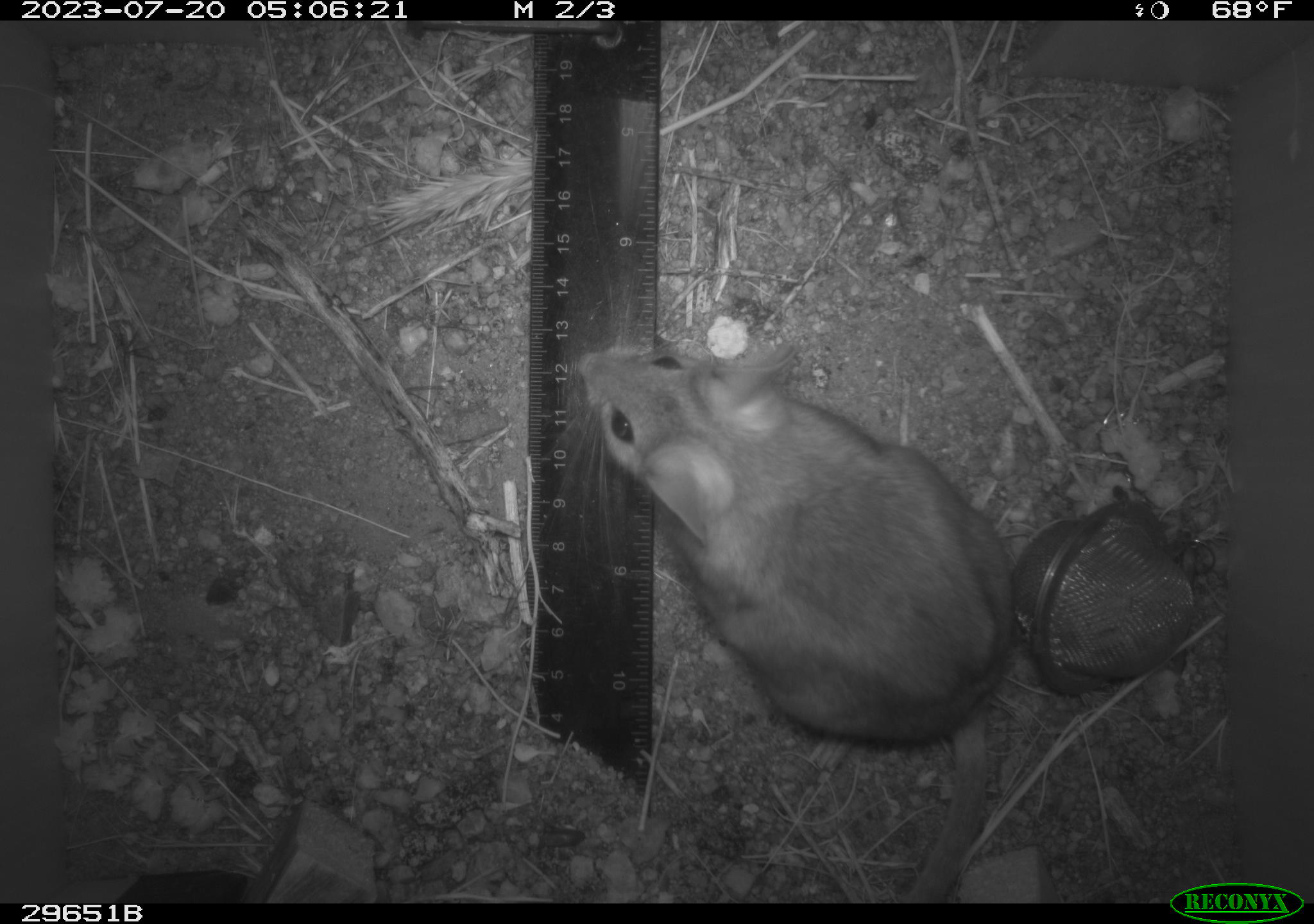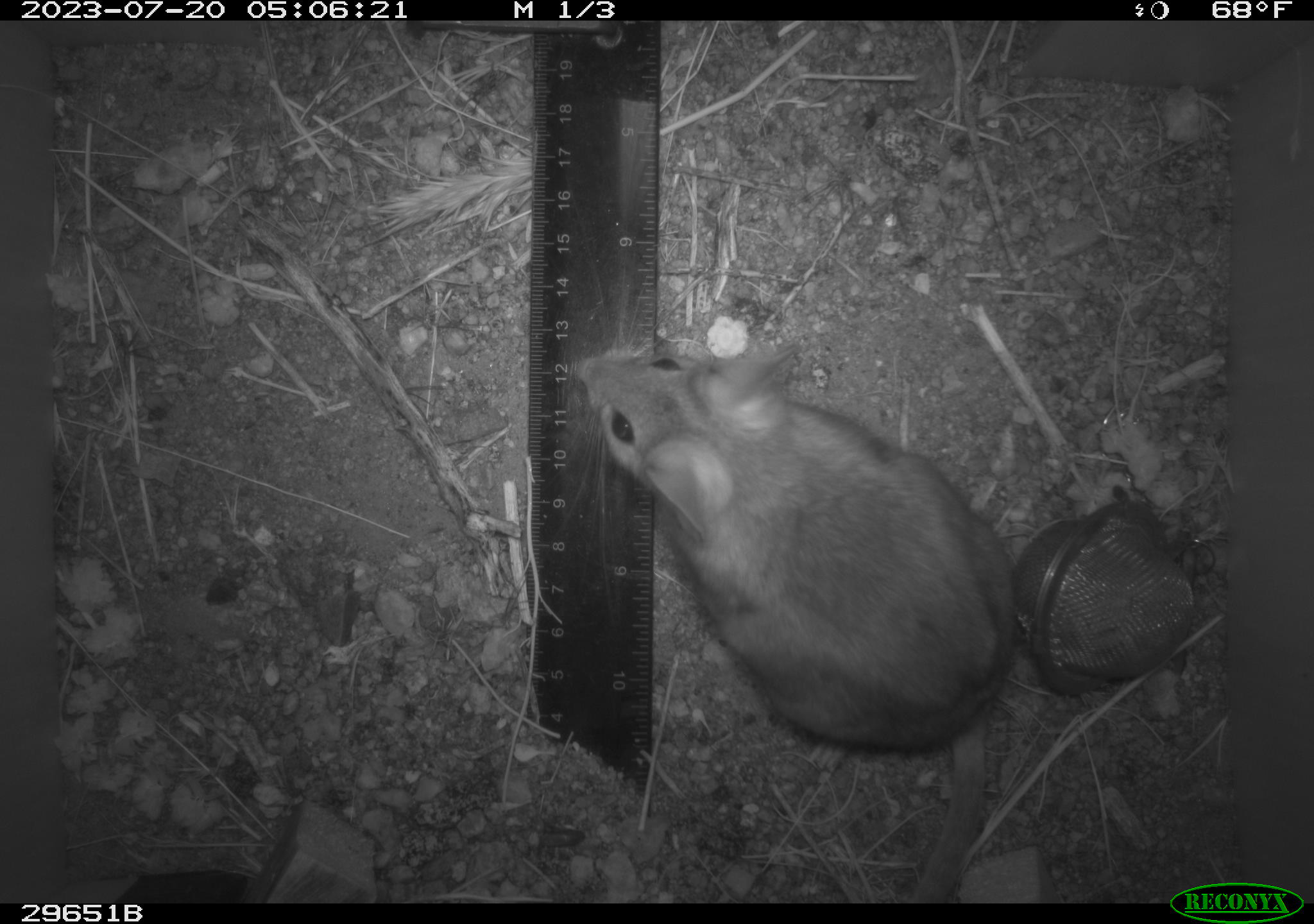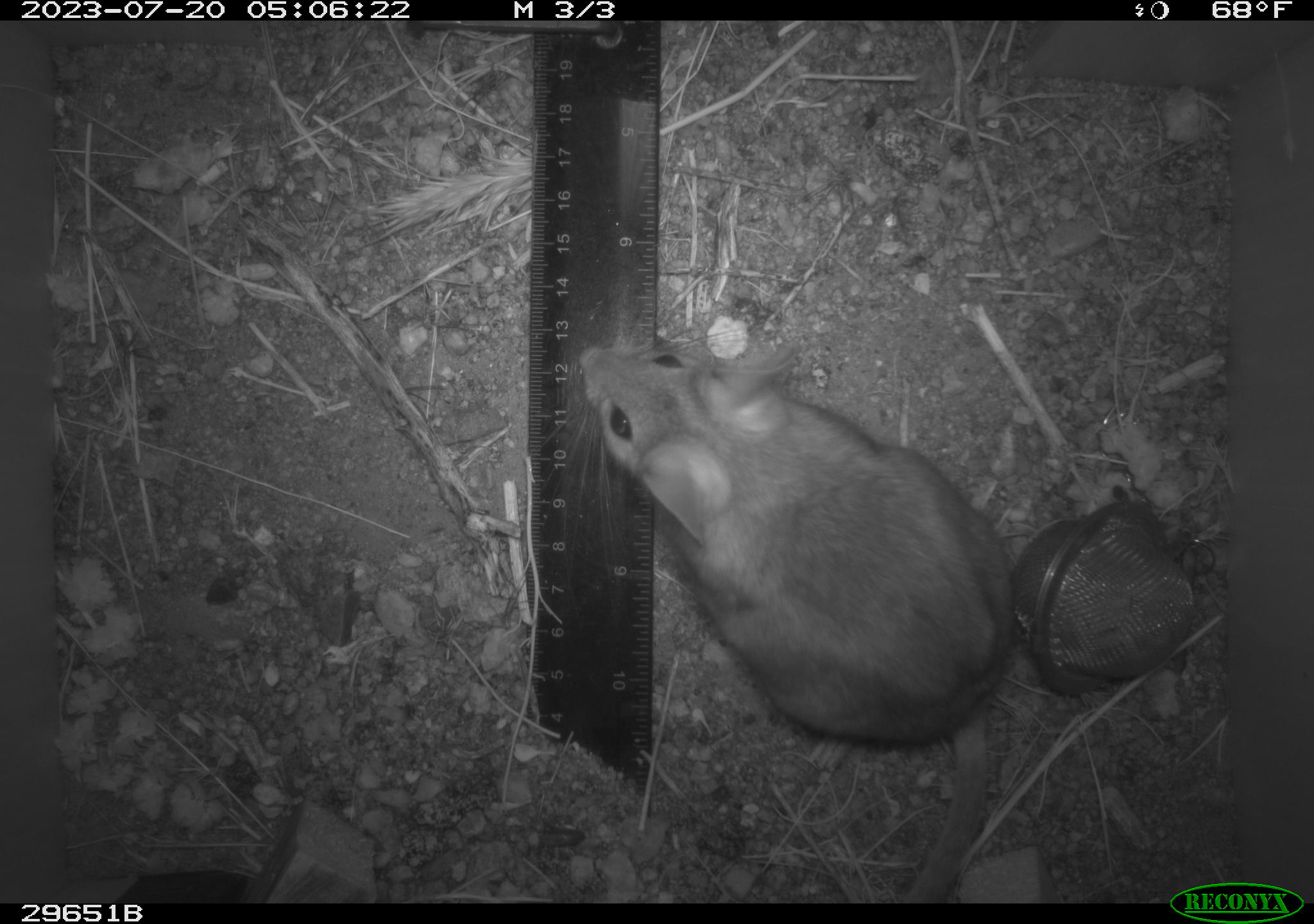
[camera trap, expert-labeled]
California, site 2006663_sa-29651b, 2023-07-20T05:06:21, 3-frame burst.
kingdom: Animalia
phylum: Chordata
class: Mammalia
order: Rodentia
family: Cricetidae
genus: Neotoma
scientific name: Neotoma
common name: pack rat or woodrat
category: neotoma species